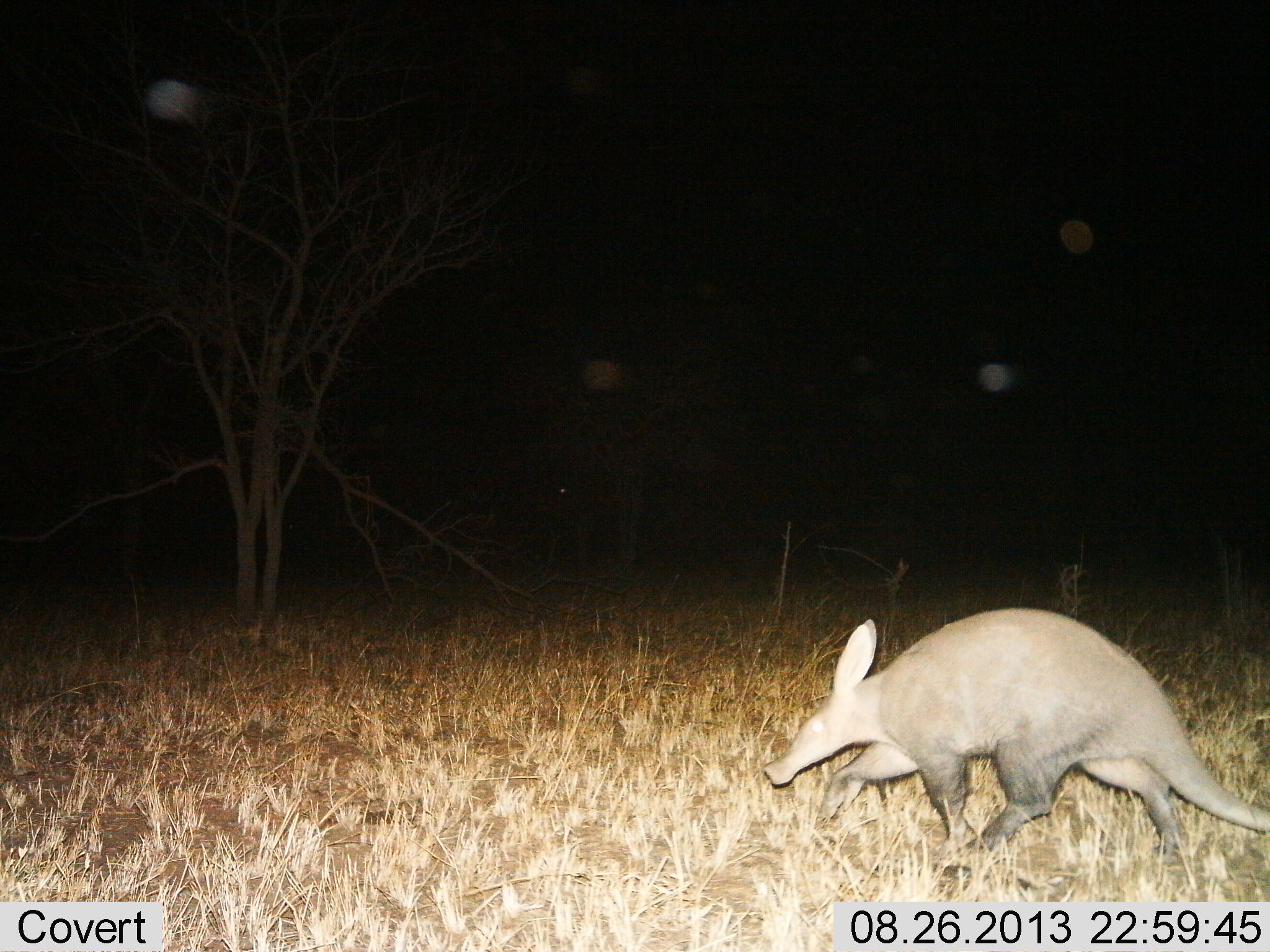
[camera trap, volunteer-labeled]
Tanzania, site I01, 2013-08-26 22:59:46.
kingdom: Animalia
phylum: Chordata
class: Mammalia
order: Tubulidentata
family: Orycteropodidae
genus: Orycteropus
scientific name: Orycteropus afer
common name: aardvark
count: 1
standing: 10%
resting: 0%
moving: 90%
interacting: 0%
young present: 0%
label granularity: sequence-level